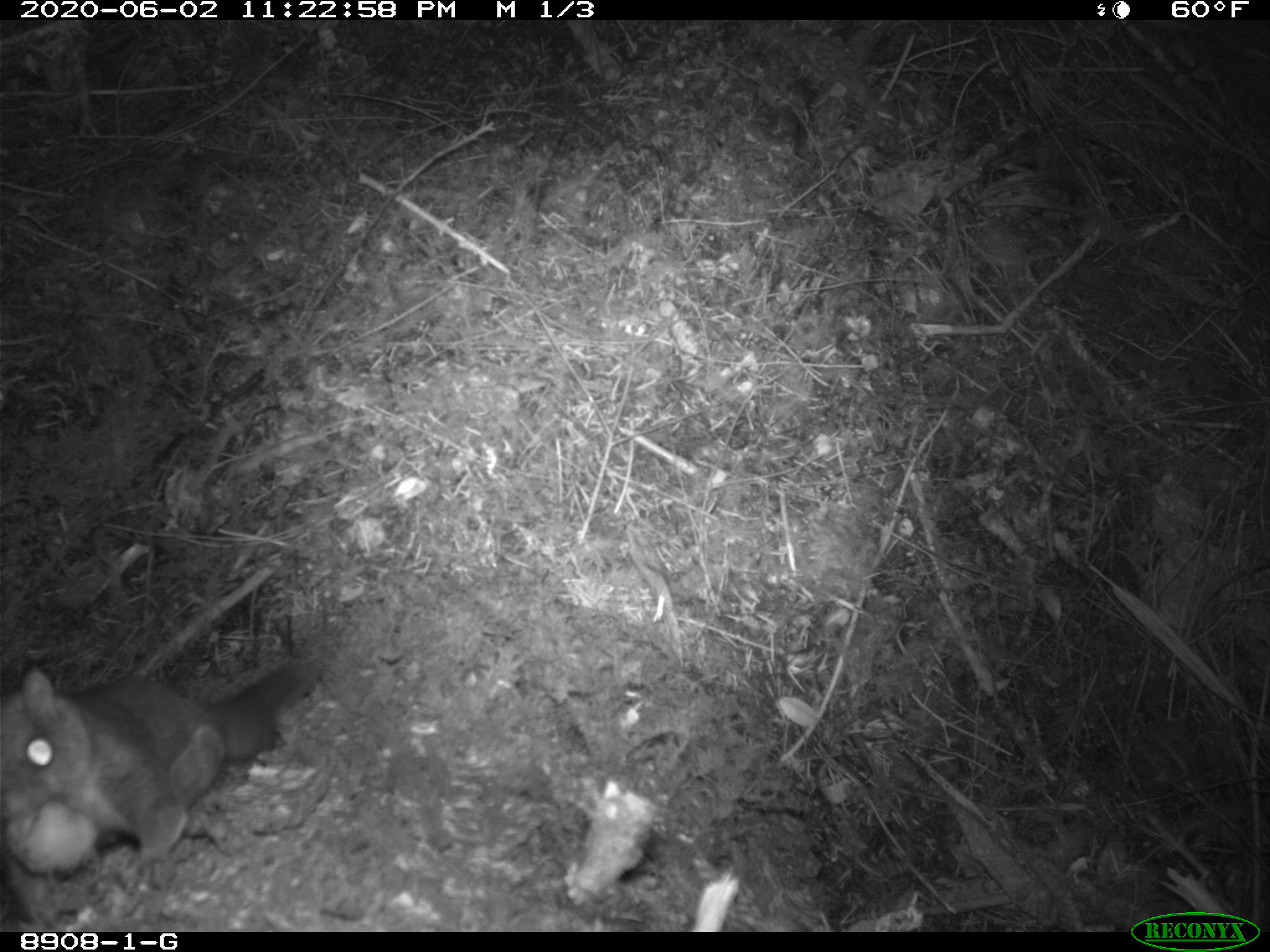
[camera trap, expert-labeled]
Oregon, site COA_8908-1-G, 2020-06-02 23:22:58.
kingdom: Animalia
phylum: Chordata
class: Mammalia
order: Rodentia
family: Sciuridae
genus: Glaucomys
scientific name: Glaucomys oregonensis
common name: humboldt's flying squirrel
Humboldt's flying squirrel (Glaucomys oregonensis).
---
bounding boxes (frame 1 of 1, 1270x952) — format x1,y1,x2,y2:
humboldt's flying squirrel: 0,617,346,909